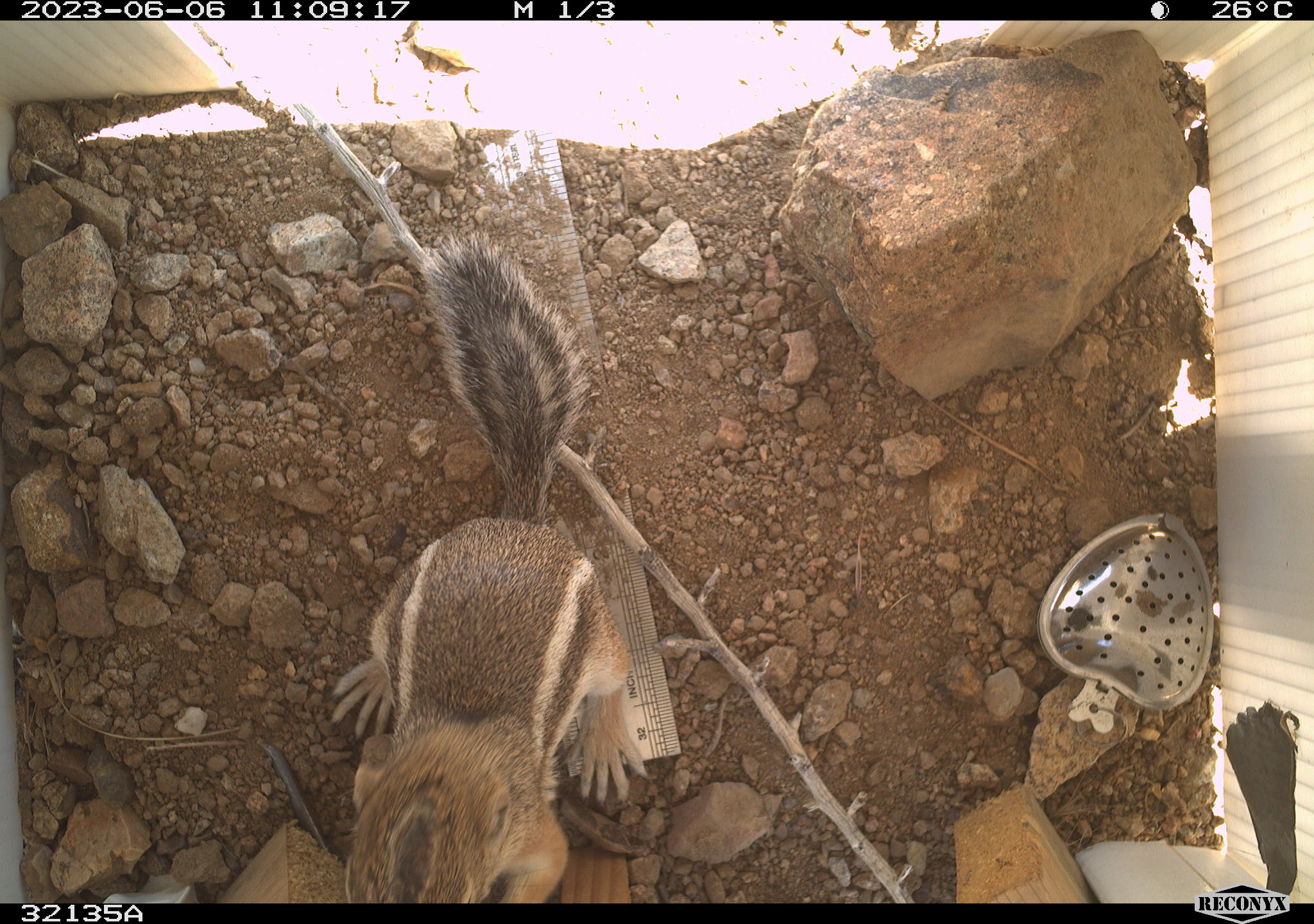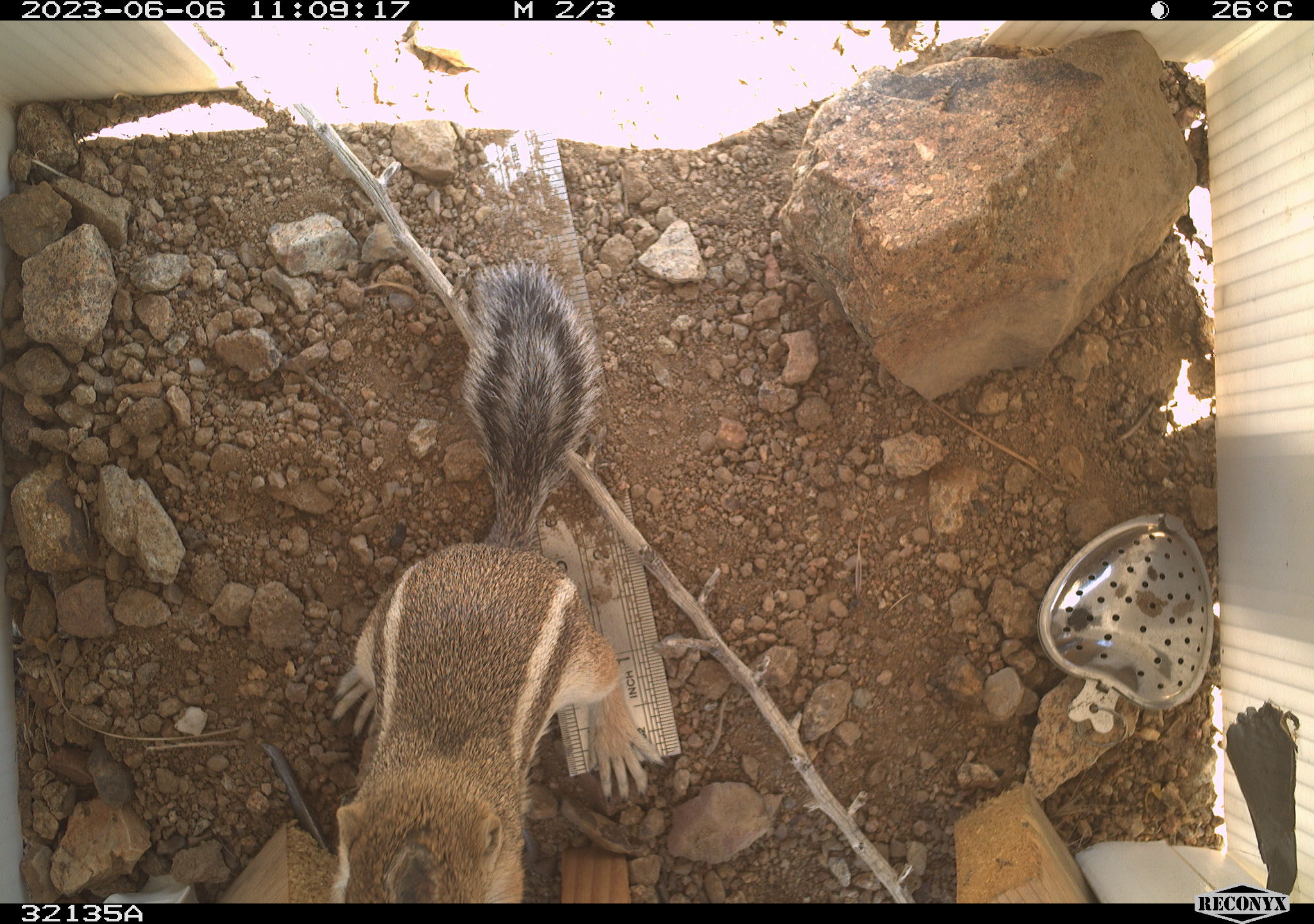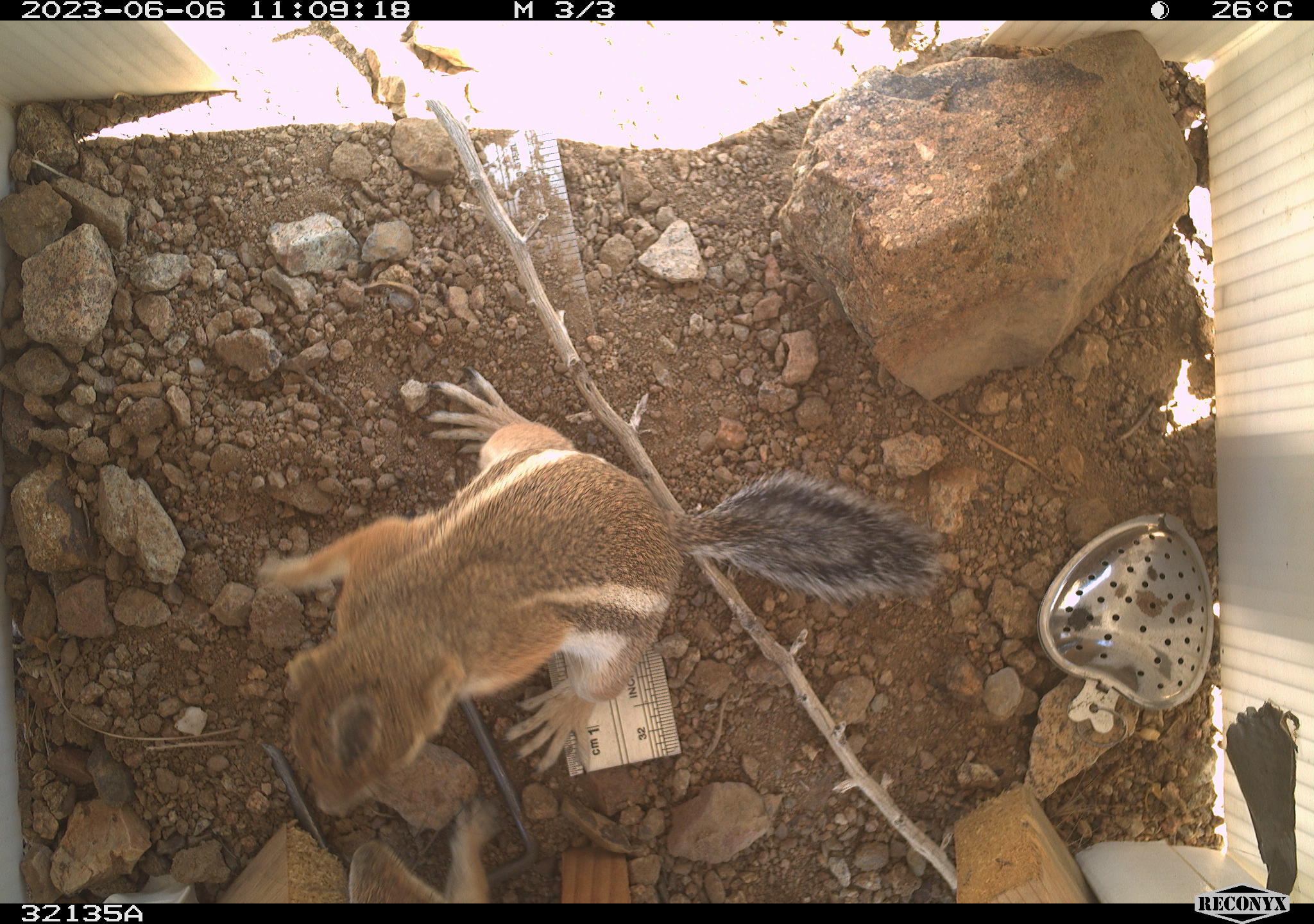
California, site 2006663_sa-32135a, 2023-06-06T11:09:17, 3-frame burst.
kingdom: Animalia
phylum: Chordata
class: Mammalia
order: Rodentia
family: Sciuridae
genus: Ammospermophilus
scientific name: Ammospermophilus leucurus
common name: white-tailed antelope squirrel